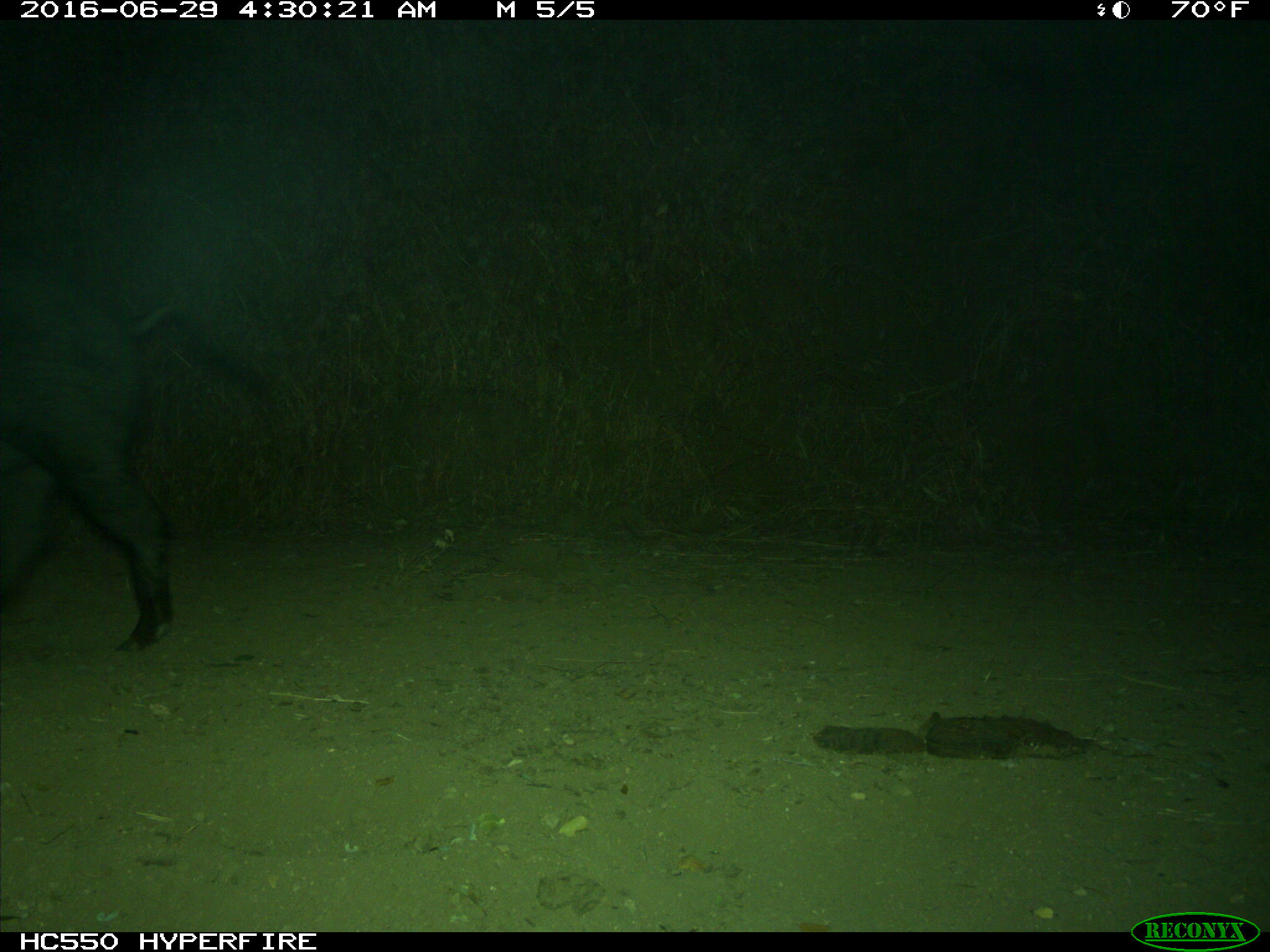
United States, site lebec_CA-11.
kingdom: Animalia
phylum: Chordata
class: Mammalia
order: Artiodactyla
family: Suidae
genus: Sus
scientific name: Sus scrofa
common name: wild boar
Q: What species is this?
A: Sus scrofa (wild boar).